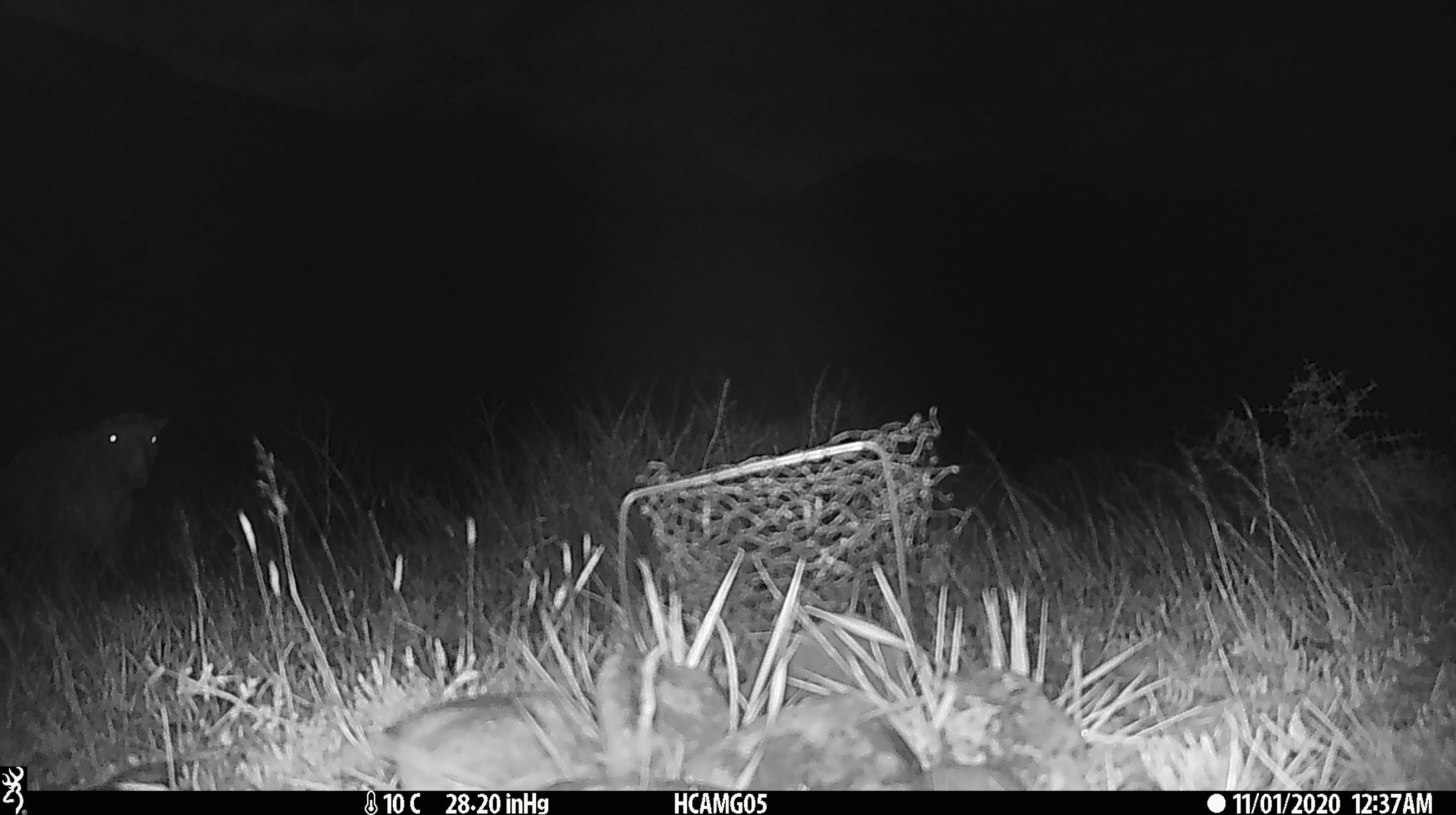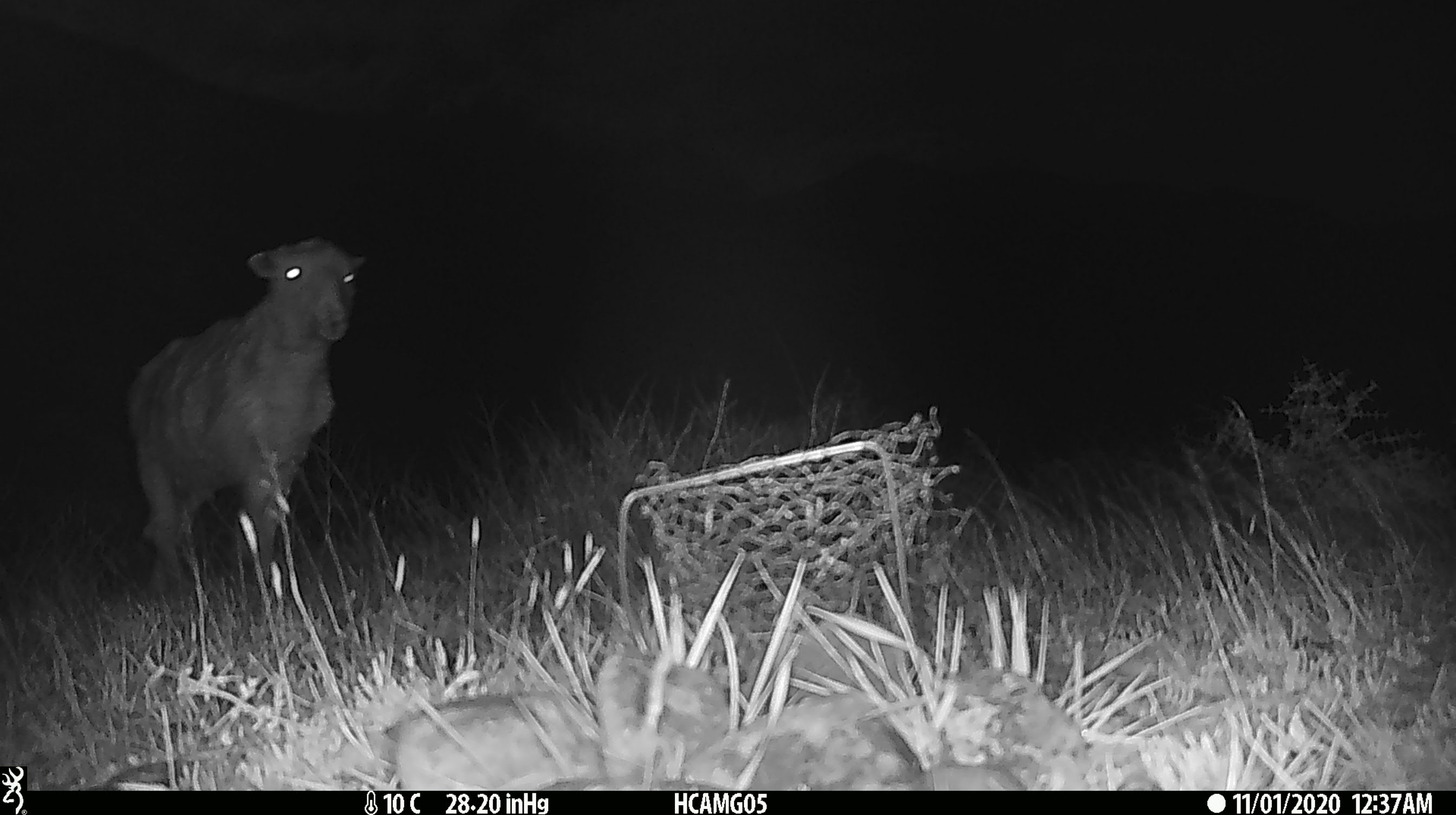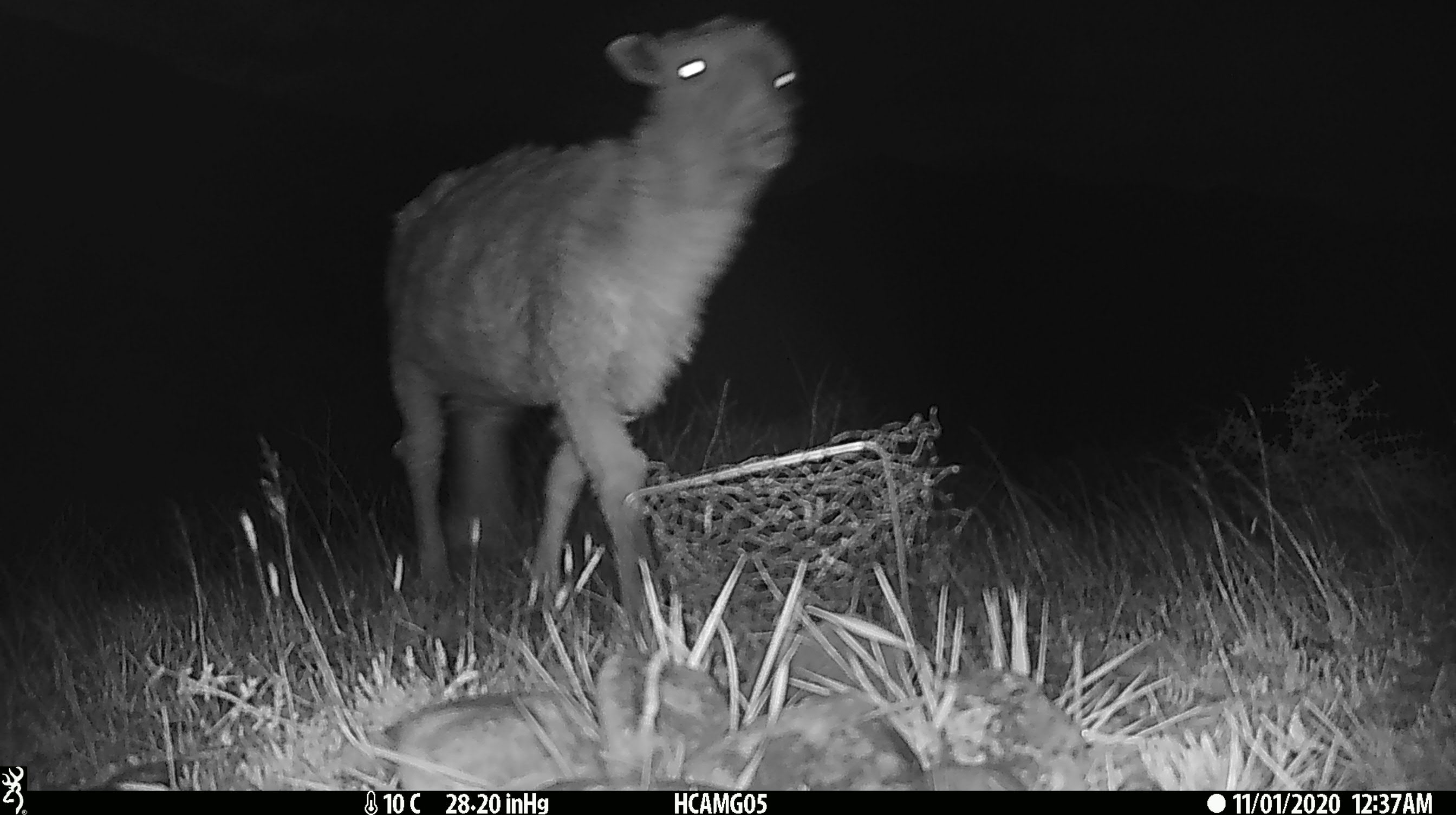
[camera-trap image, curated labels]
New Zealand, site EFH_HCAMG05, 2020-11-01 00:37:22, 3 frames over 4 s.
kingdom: Animalia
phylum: Chordata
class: Mammalia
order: Artiodactyla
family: Bovidae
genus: Ovis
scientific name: Ovis aries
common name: domestic sheep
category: sheep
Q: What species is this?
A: Sheep (domestic sheep) (Ovis aries).